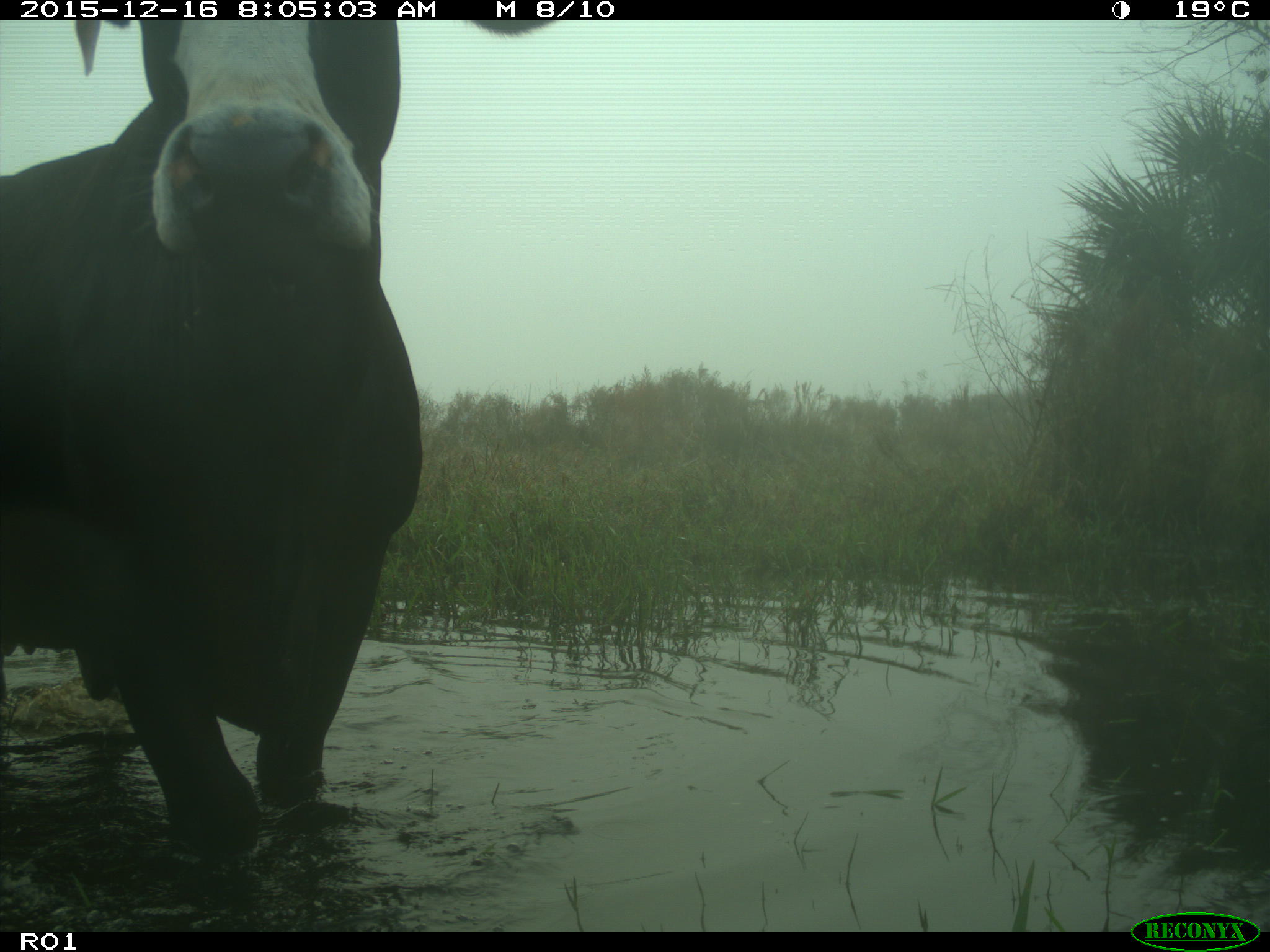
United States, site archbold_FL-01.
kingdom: Animalia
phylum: Chordata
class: Mammalia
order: Artiodactyla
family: Bovidae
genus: Bos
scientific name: Bos taurus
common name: domestic cow